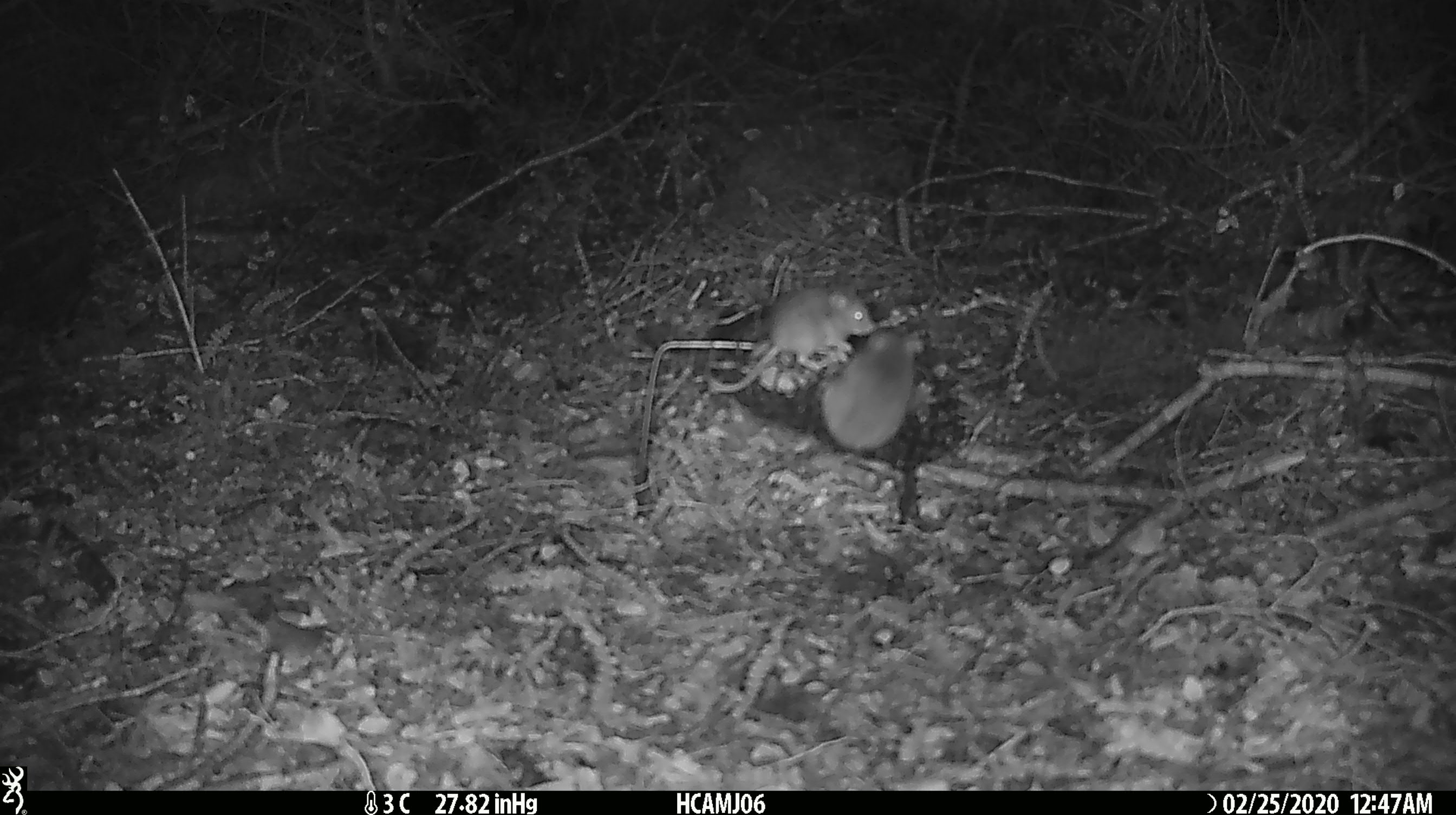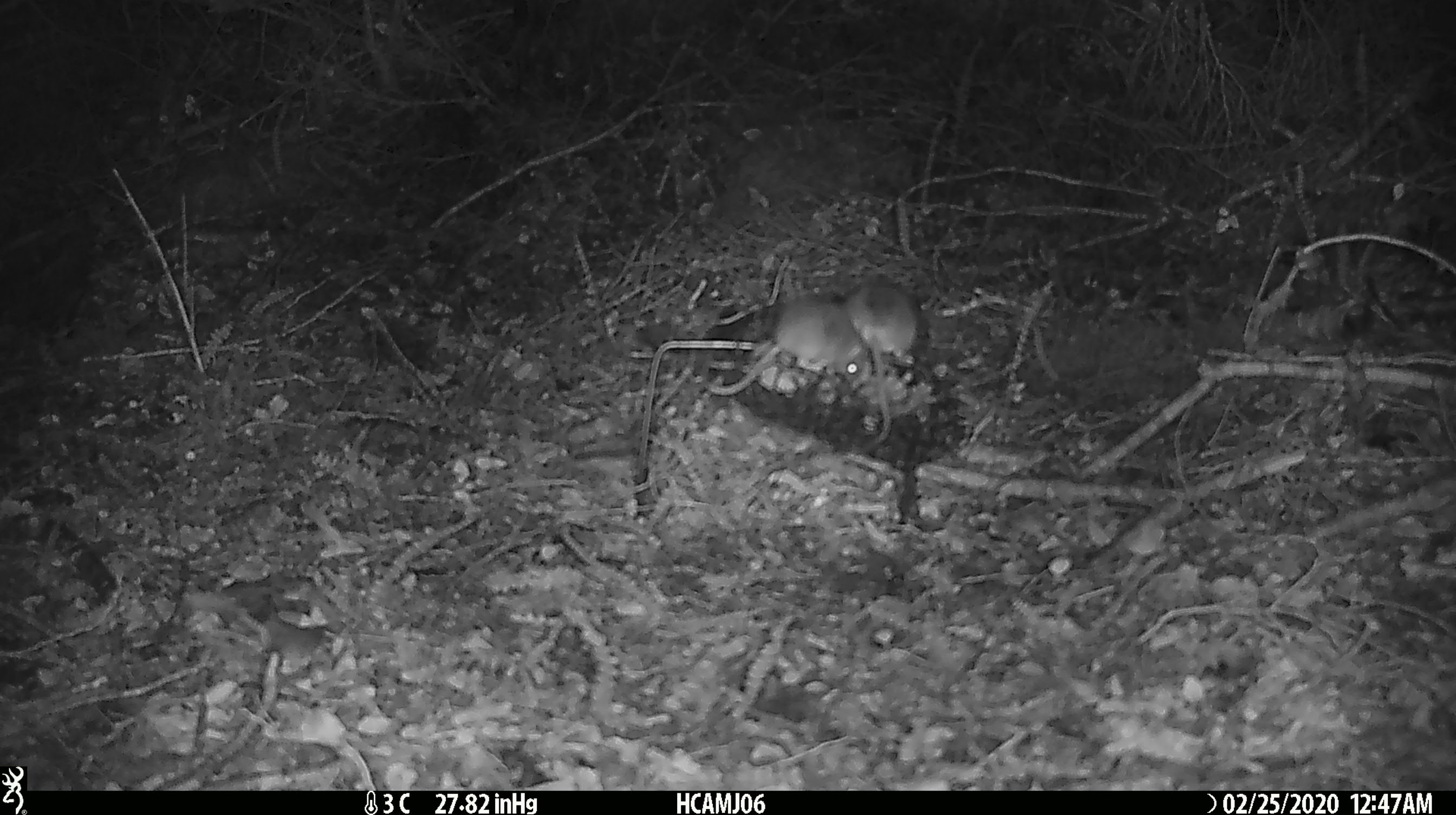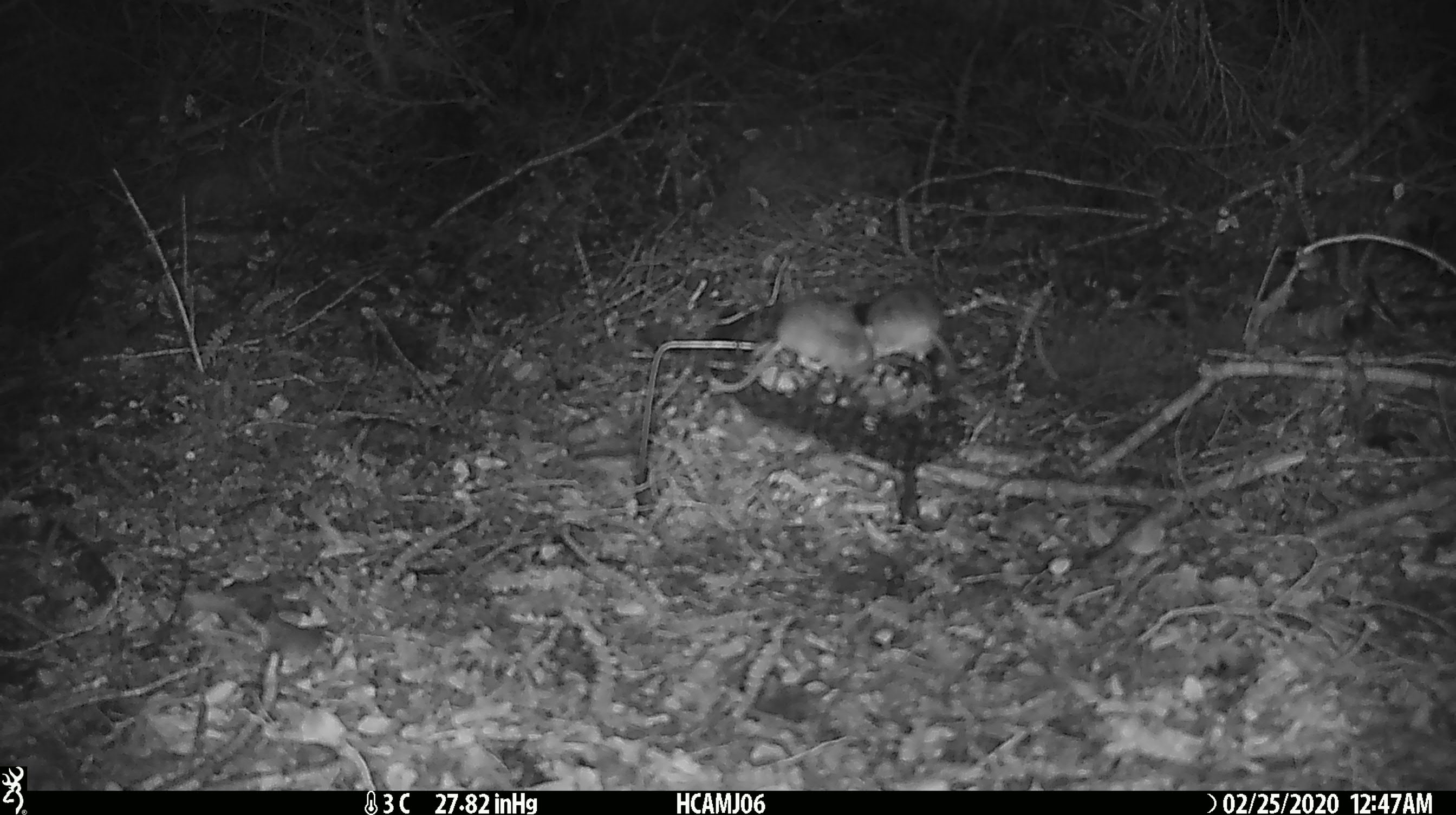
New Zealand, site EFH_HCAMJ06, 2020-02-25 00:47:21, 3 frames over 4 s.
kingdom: Animalia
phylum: Chordata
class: Mammalia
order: Rodentia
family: Muridae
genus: Mus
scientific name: Mus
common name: mouse